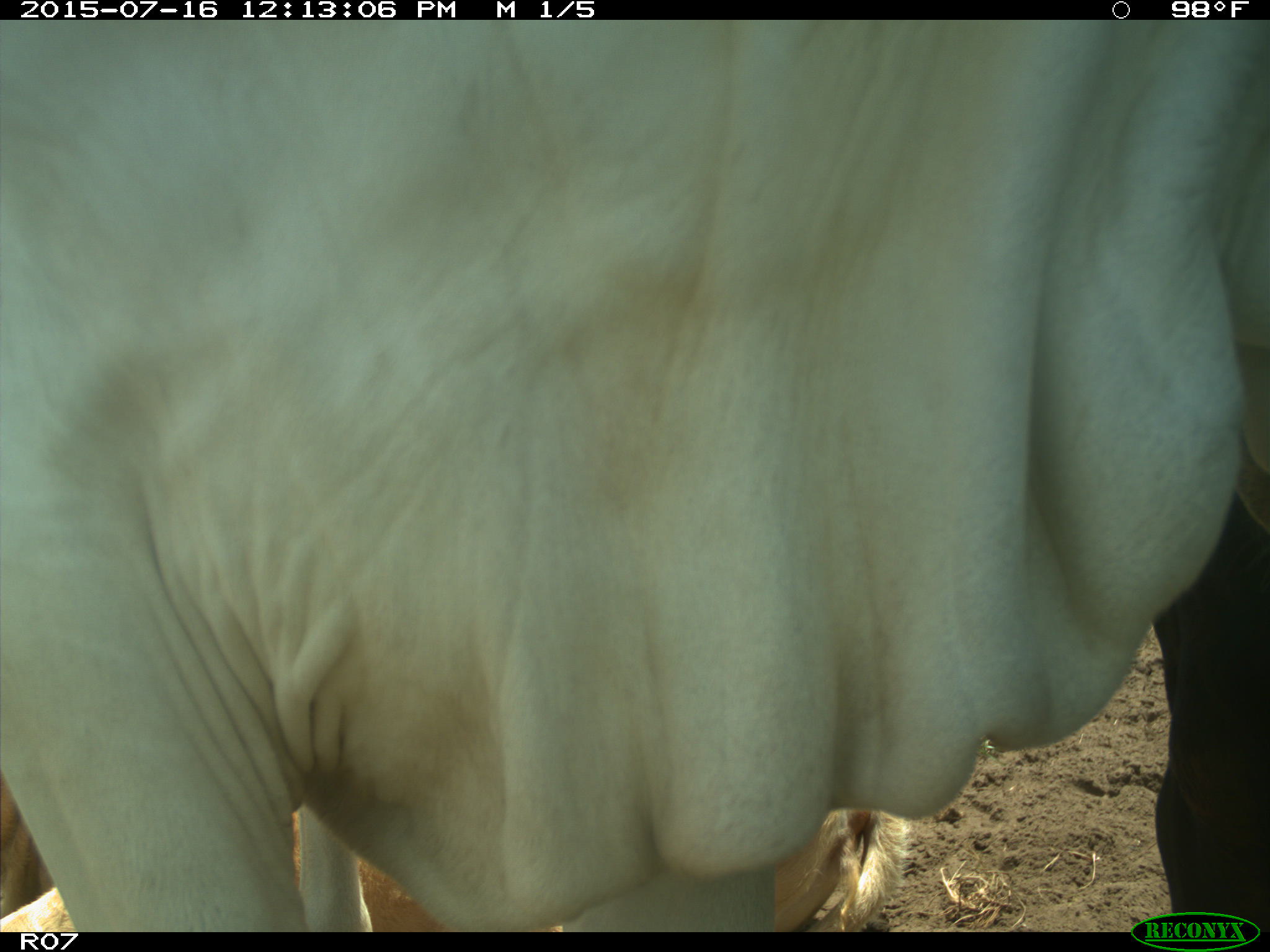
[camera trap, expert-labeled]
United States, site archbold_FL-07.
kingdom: Animalia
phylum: Chordata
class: Mammalia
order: Artiodactyla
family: Bovidae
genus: Bos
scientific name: Bos taurus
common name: domestic cow